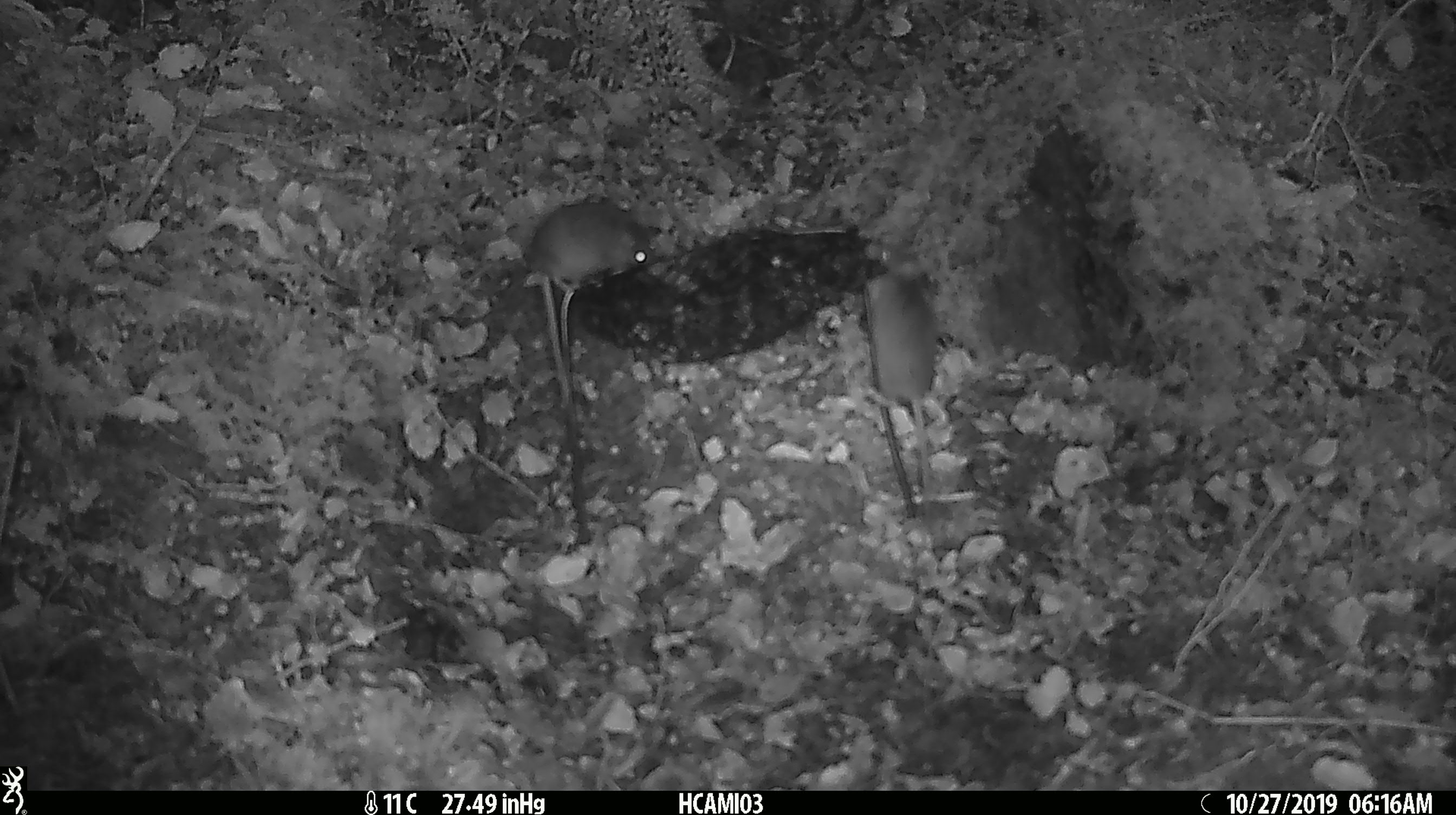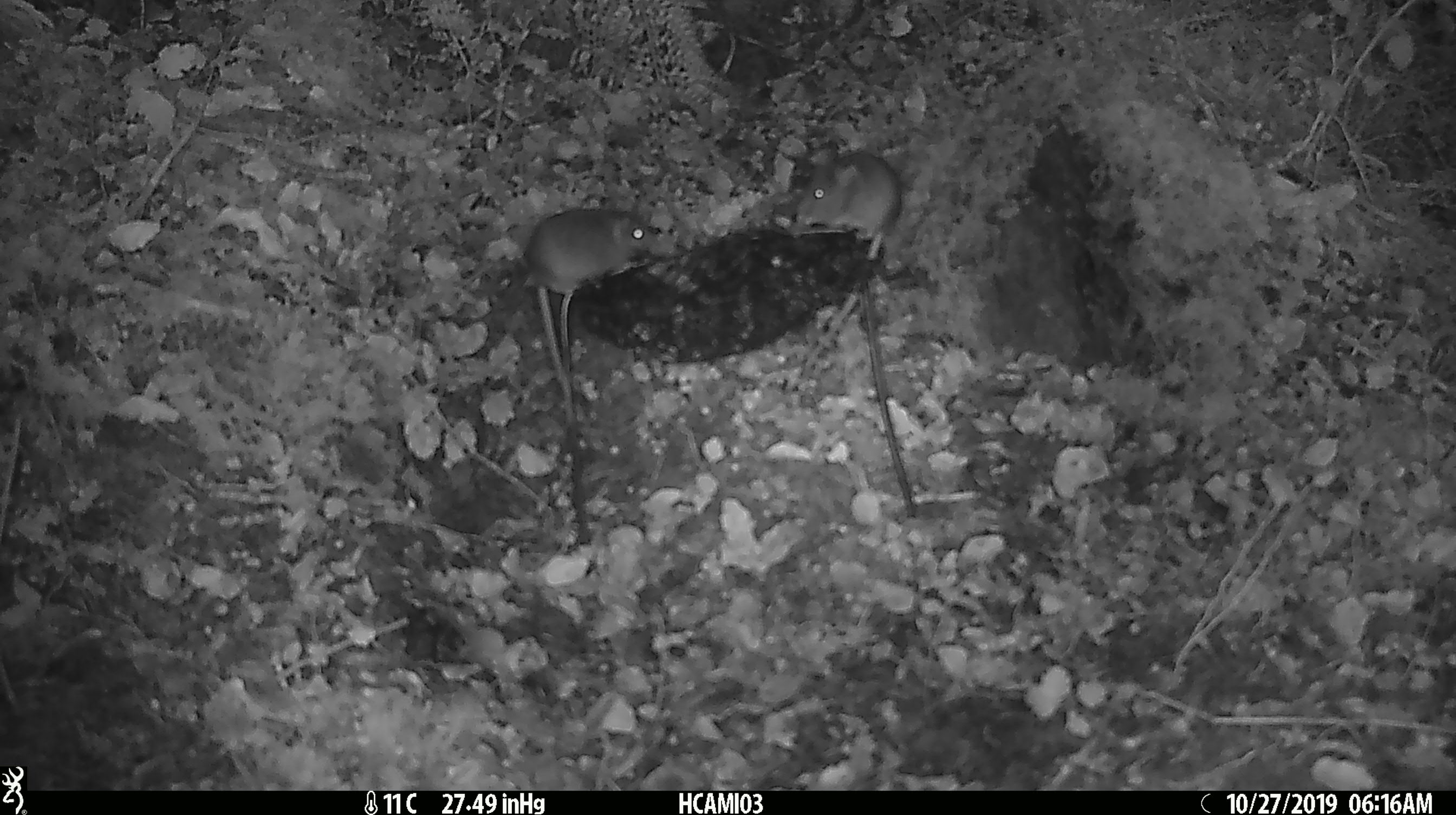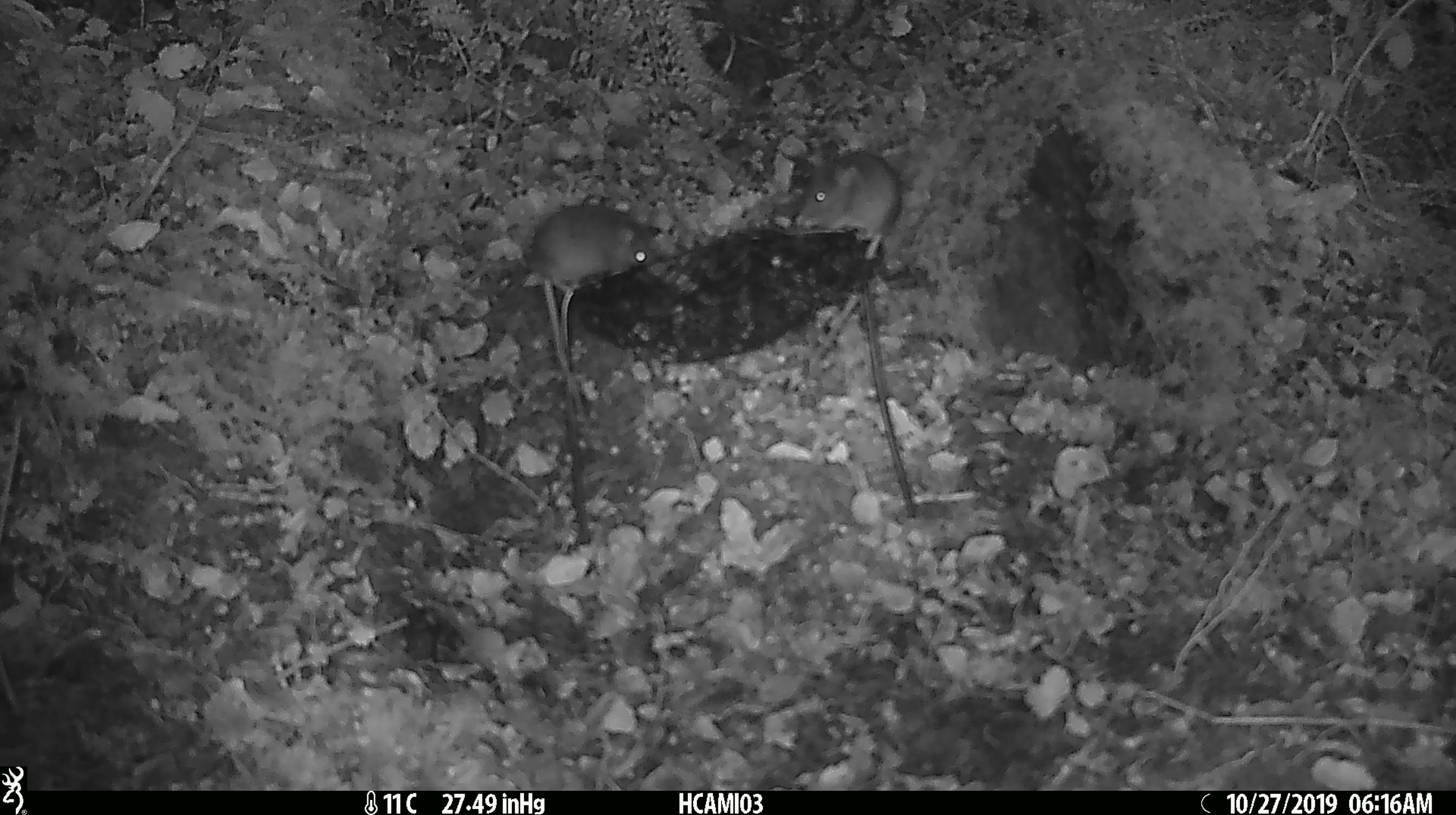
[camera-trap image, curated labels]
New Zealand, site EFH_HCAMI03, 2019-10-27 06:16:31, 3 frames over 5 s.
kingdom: Animalia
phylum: Chordata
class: Mammalia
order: Rodentia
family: Muridae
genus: Mus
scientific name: Mus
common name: mouse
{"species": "mouse (Mus)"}